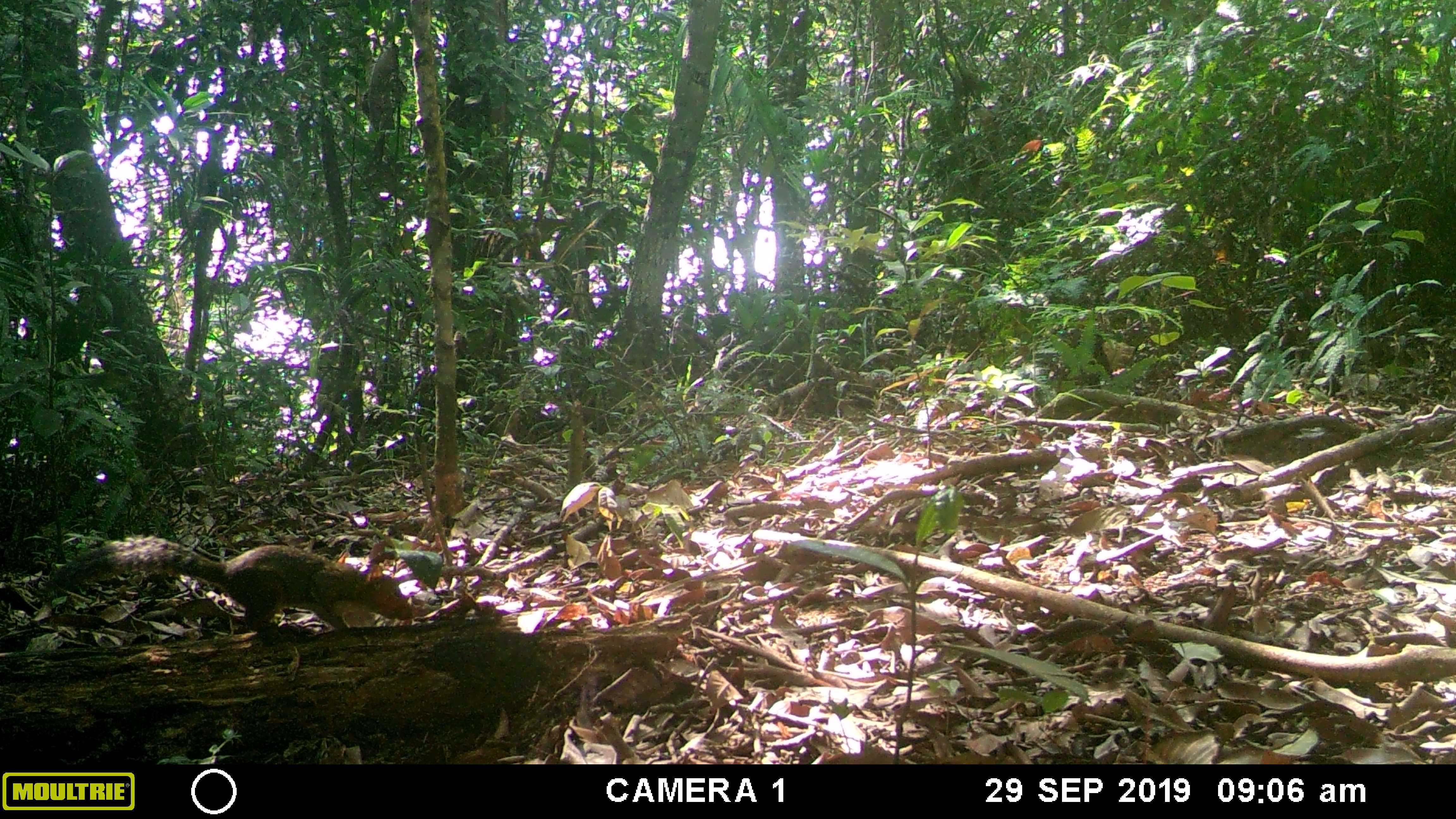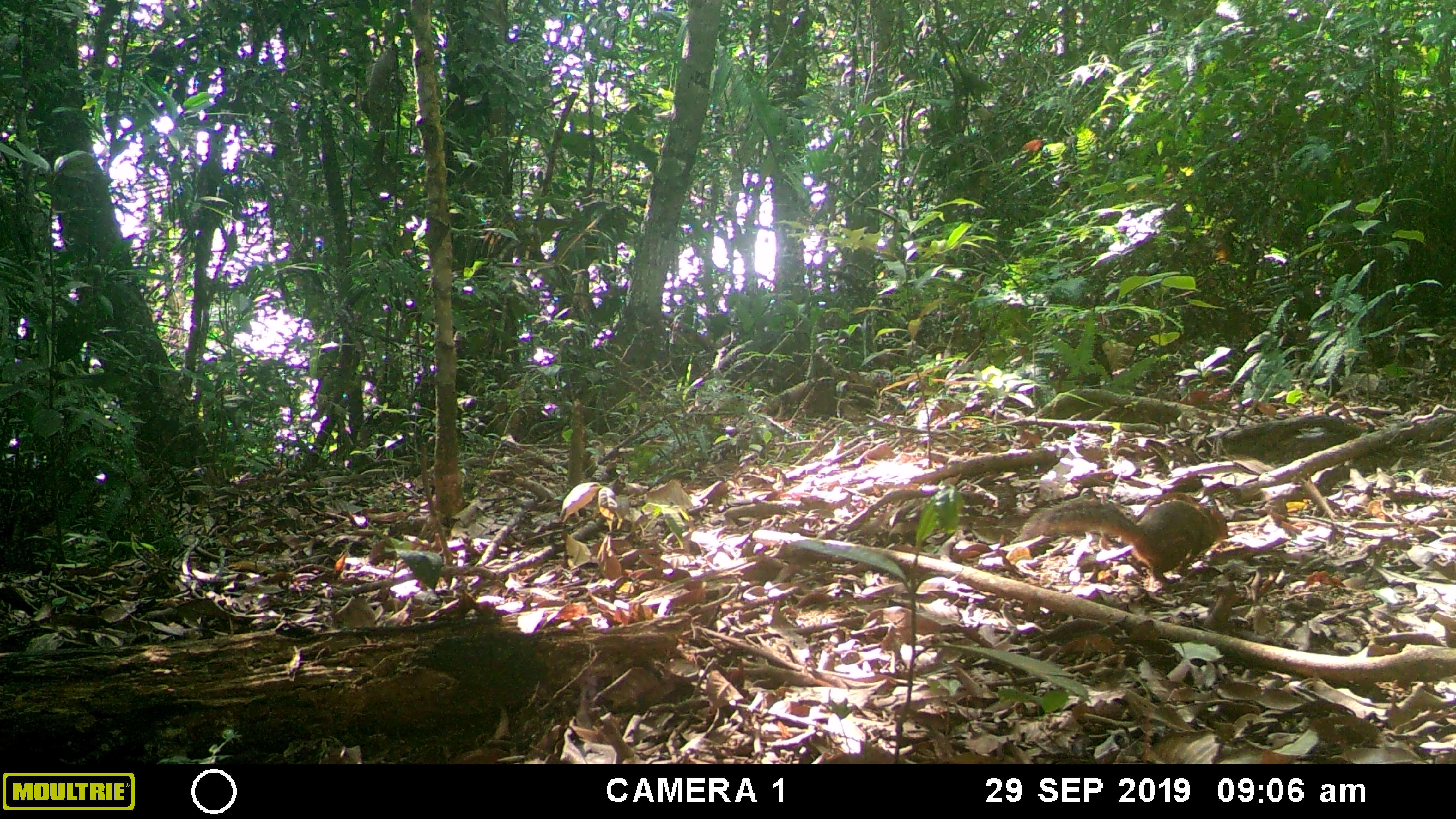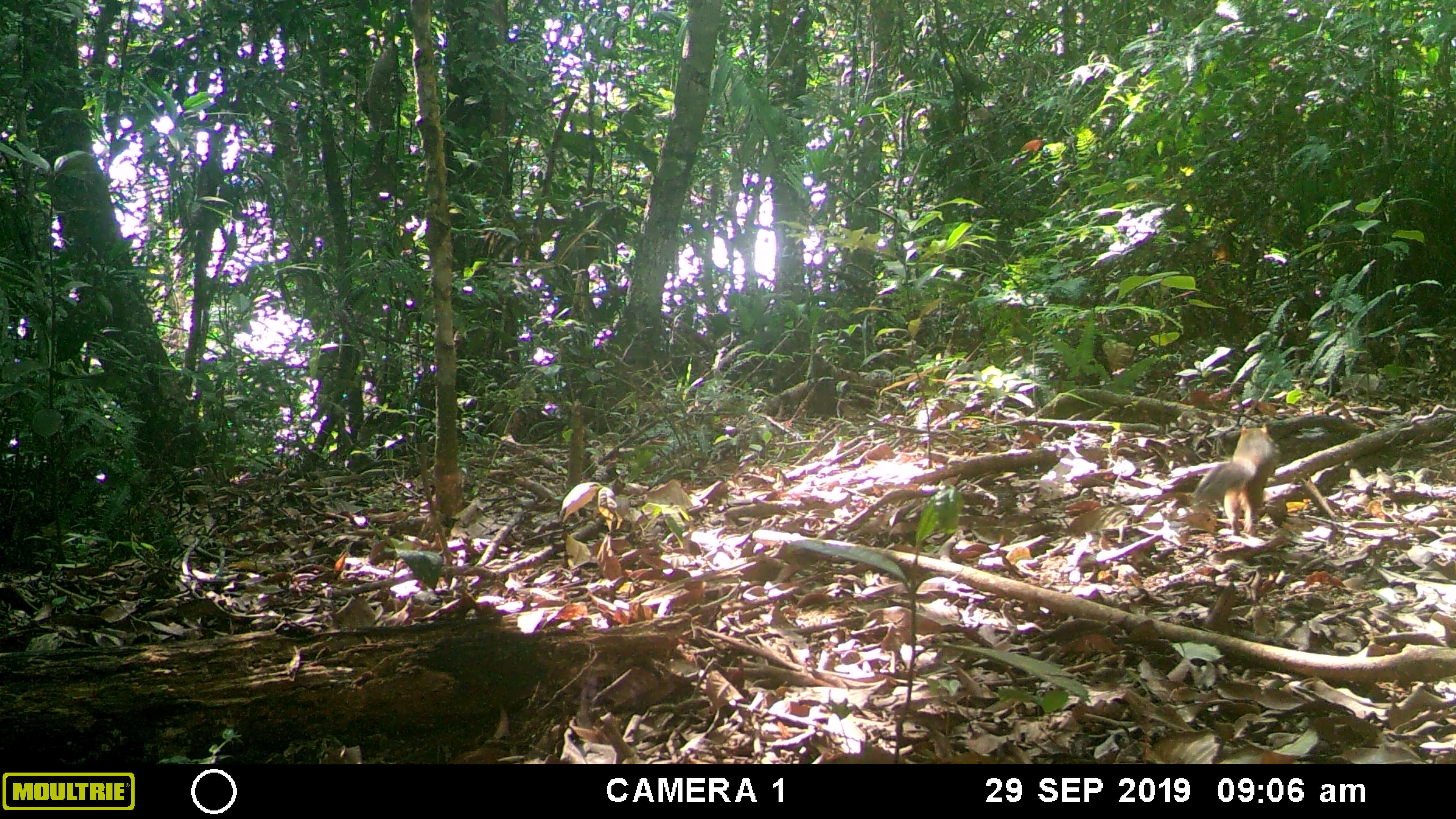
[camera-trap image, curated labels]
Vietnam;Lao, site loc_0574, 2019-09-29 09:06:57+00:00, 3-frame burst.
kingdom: Animalia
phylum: Chordata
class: Mammalia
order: Rodentia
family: Sciuridae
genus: Dremomys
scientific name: Dremomys rufigenis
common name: red-cheeked squirrel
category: red cheeked squirrel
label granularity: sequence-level